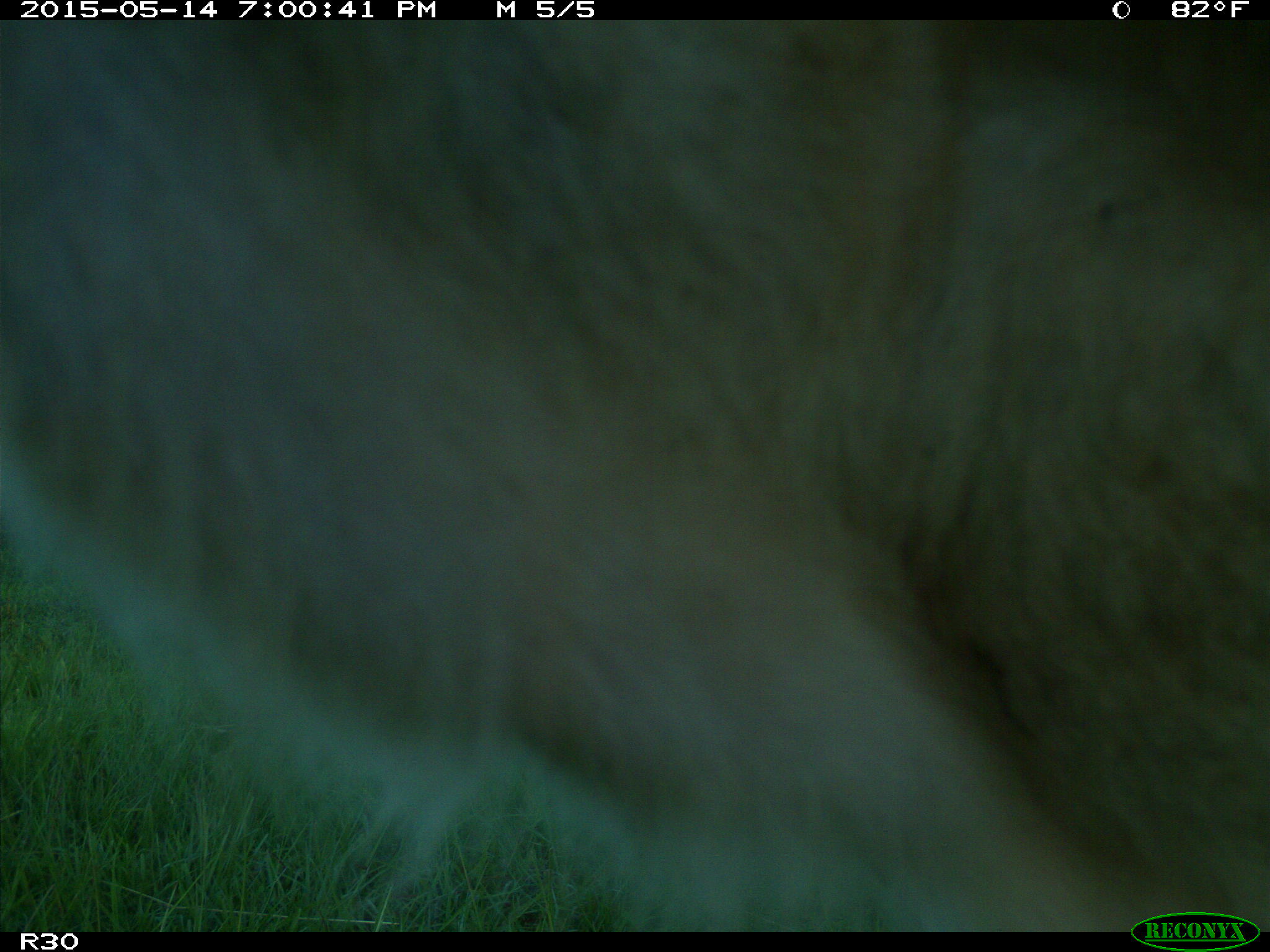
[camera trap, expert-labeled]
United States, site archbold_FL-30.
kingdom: Animalia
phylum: Chordata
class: Mammalia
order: Artiodactyla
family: Bovidae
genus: Bos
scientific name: Bos taurus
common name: domestic cow